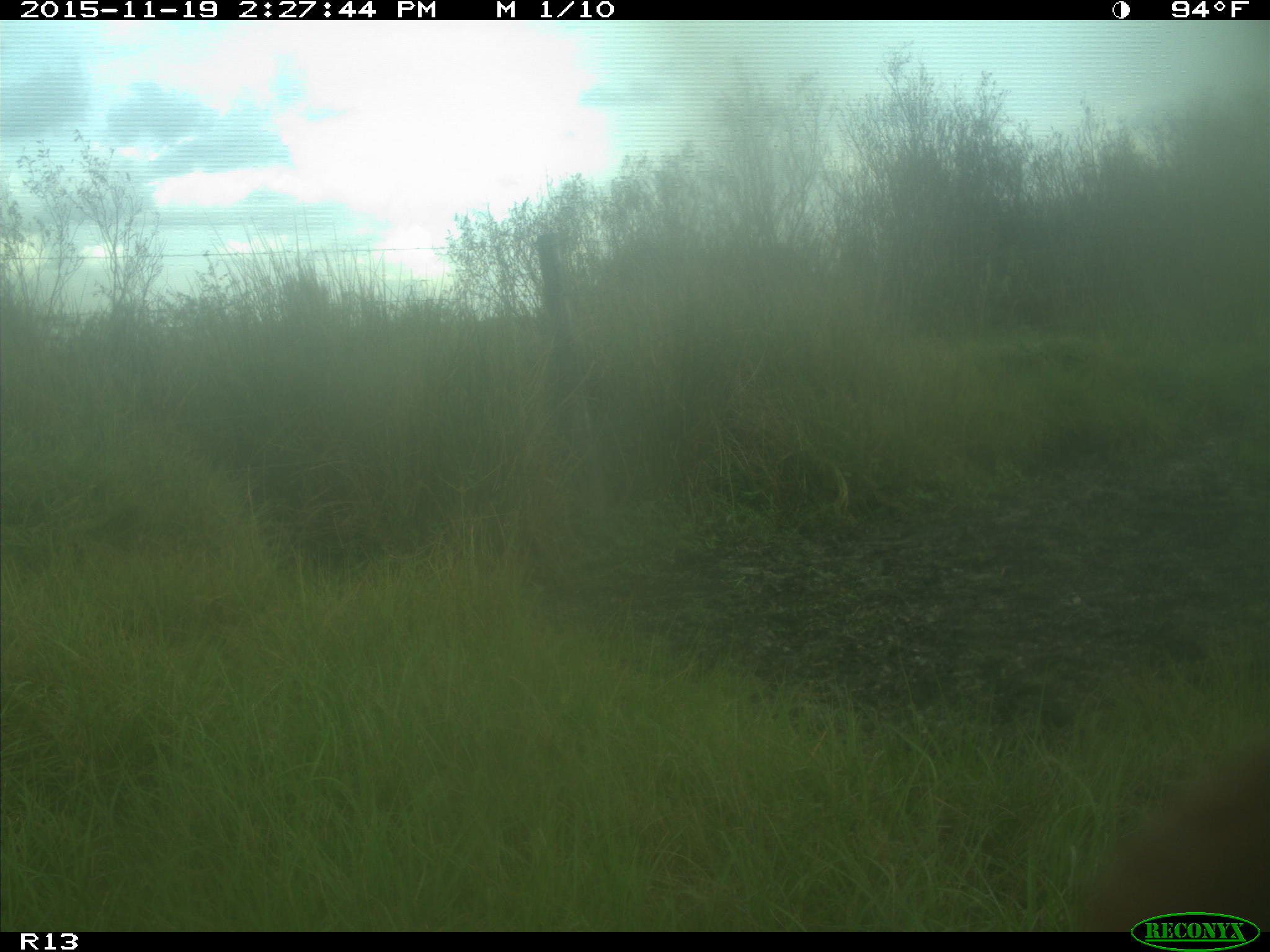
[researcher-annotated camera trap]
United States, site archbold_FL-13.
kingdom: Animalia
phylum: Chordata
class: Mammalia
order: Artiodactyla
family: Bovidae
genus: Bos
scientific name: Bos taurus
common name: domestic cow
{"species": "Bos taurus (domestic cow)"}